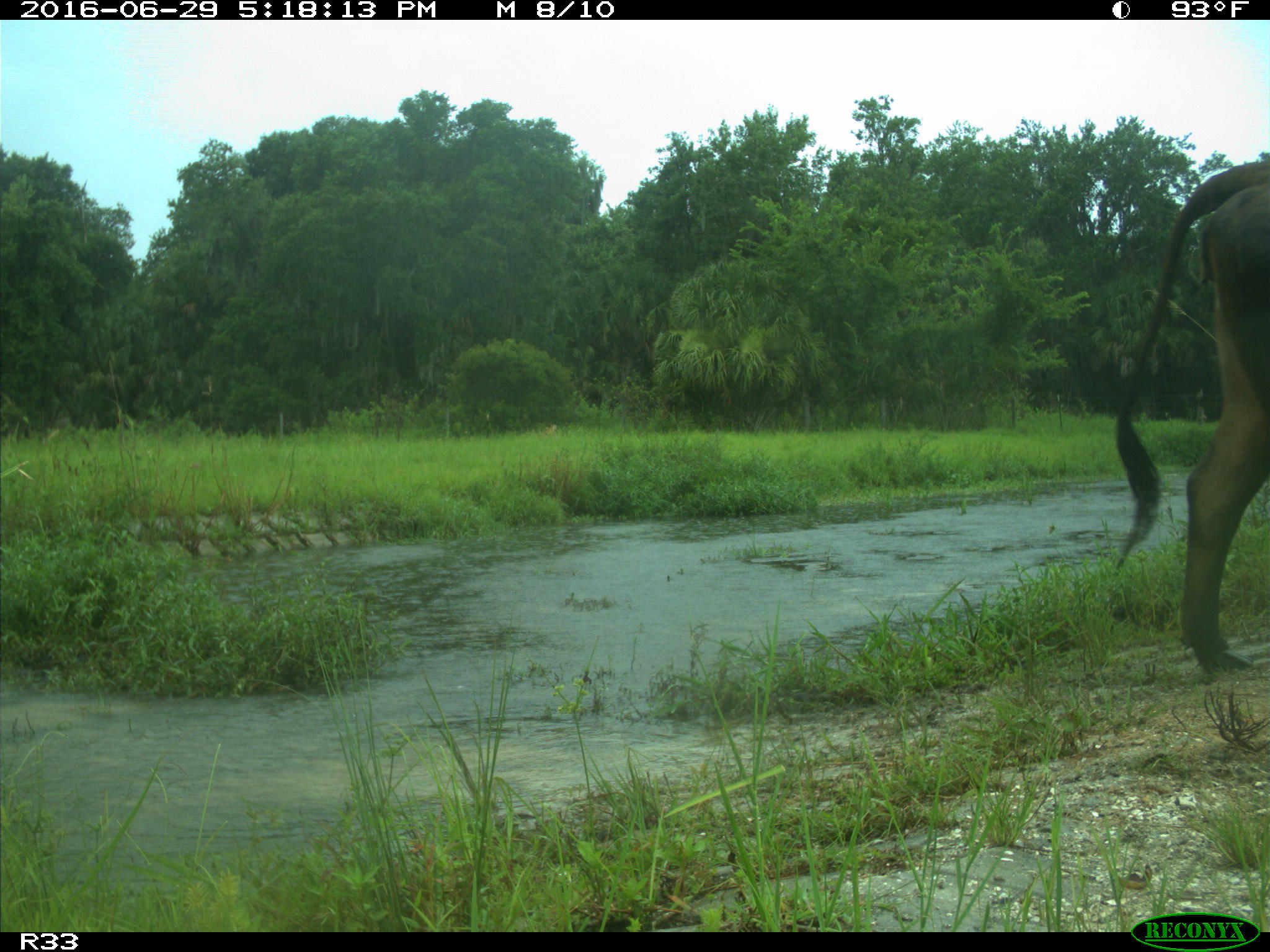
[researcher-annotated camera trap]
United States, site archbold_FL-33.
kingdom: Animalia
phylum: Chordata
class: Mammalia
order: Artiodactyla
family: Bovidae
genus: Bos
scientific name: Bos taurus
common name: domestic cow